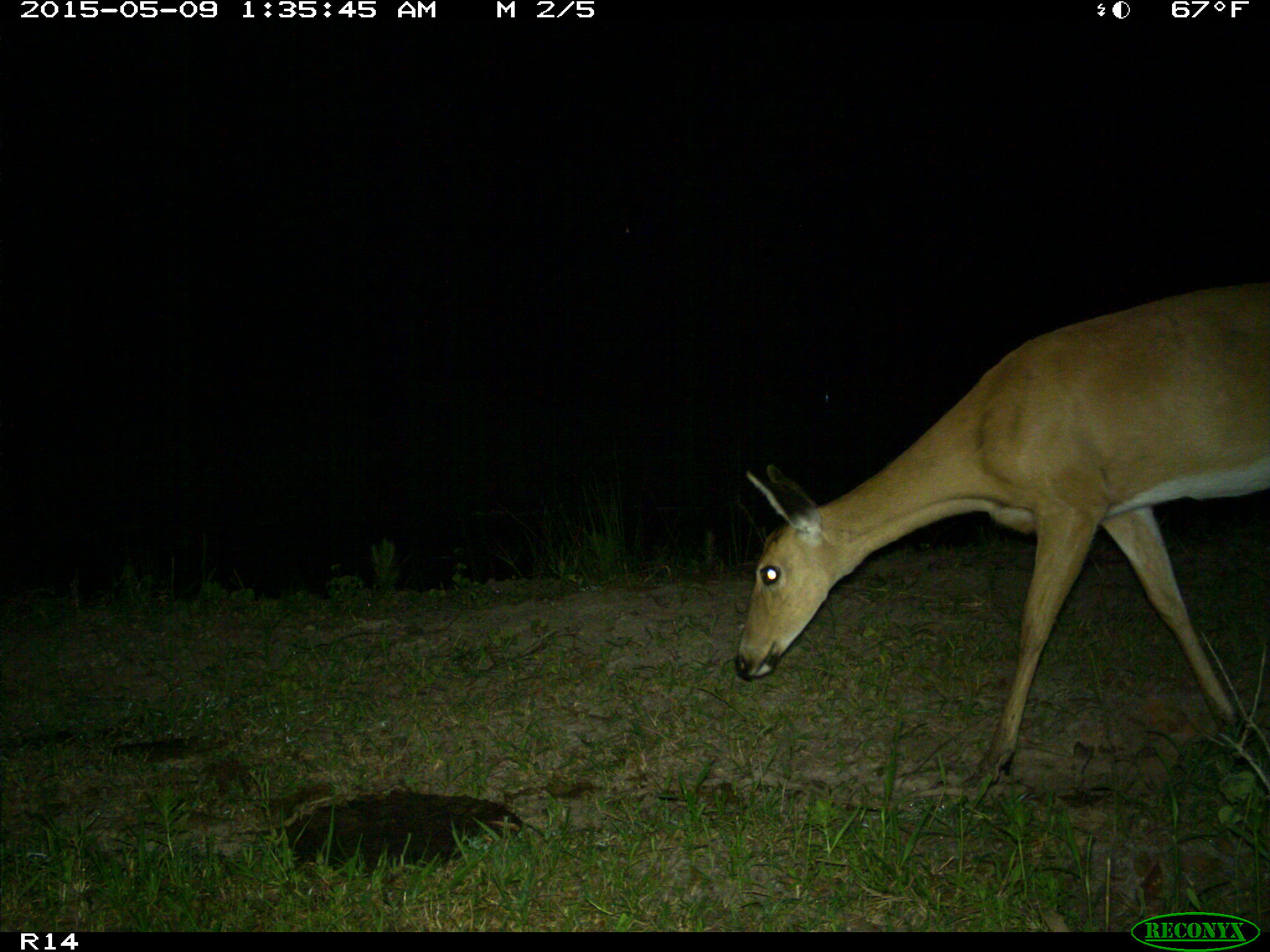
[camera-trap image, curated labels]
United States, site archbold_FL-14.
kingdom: Animalia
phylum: Chordata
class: Mammalia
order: Artiodactyla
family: Cervidae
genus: Odocoileus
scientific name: Odocoileus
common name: deer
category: unidentified deer